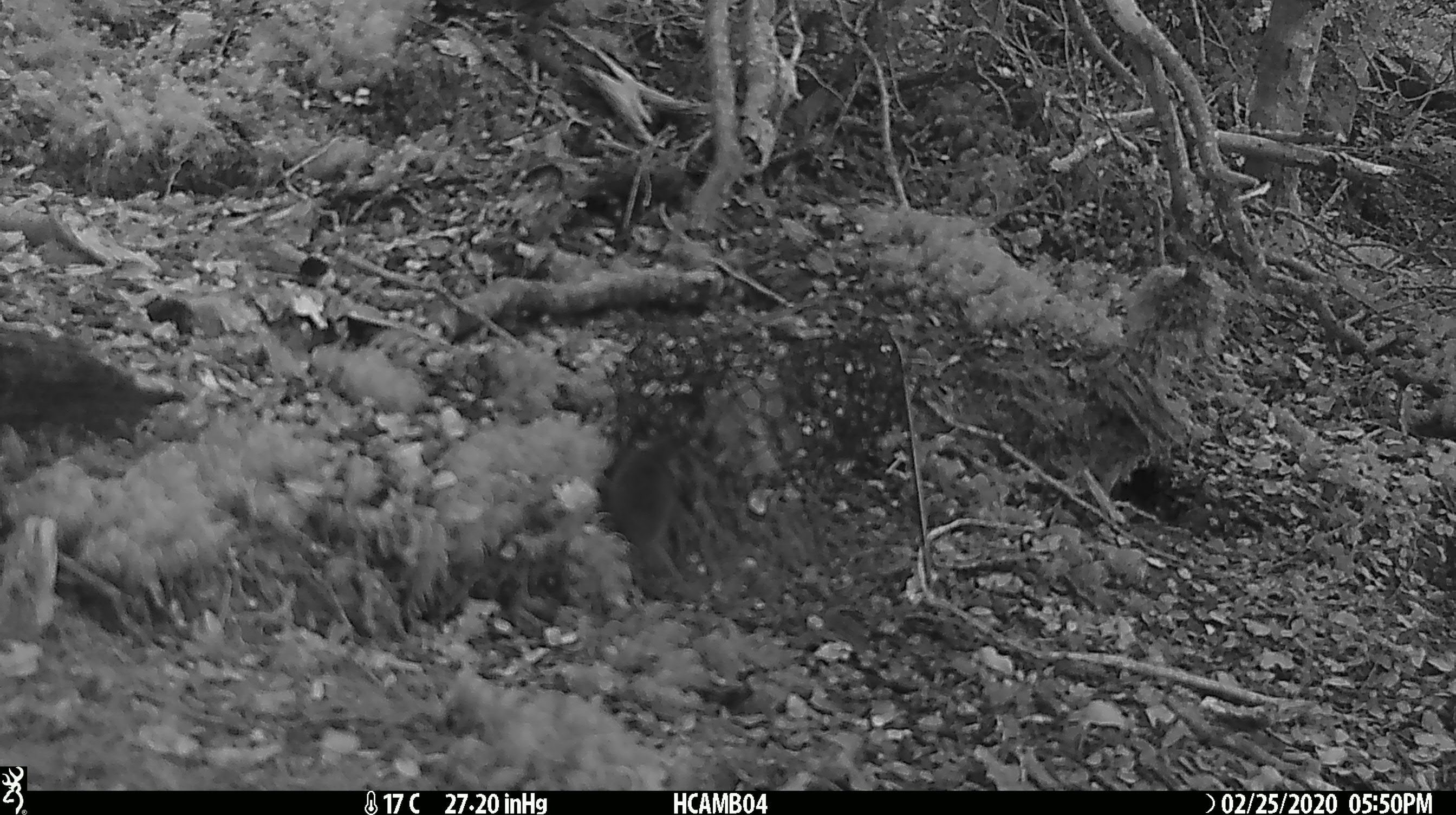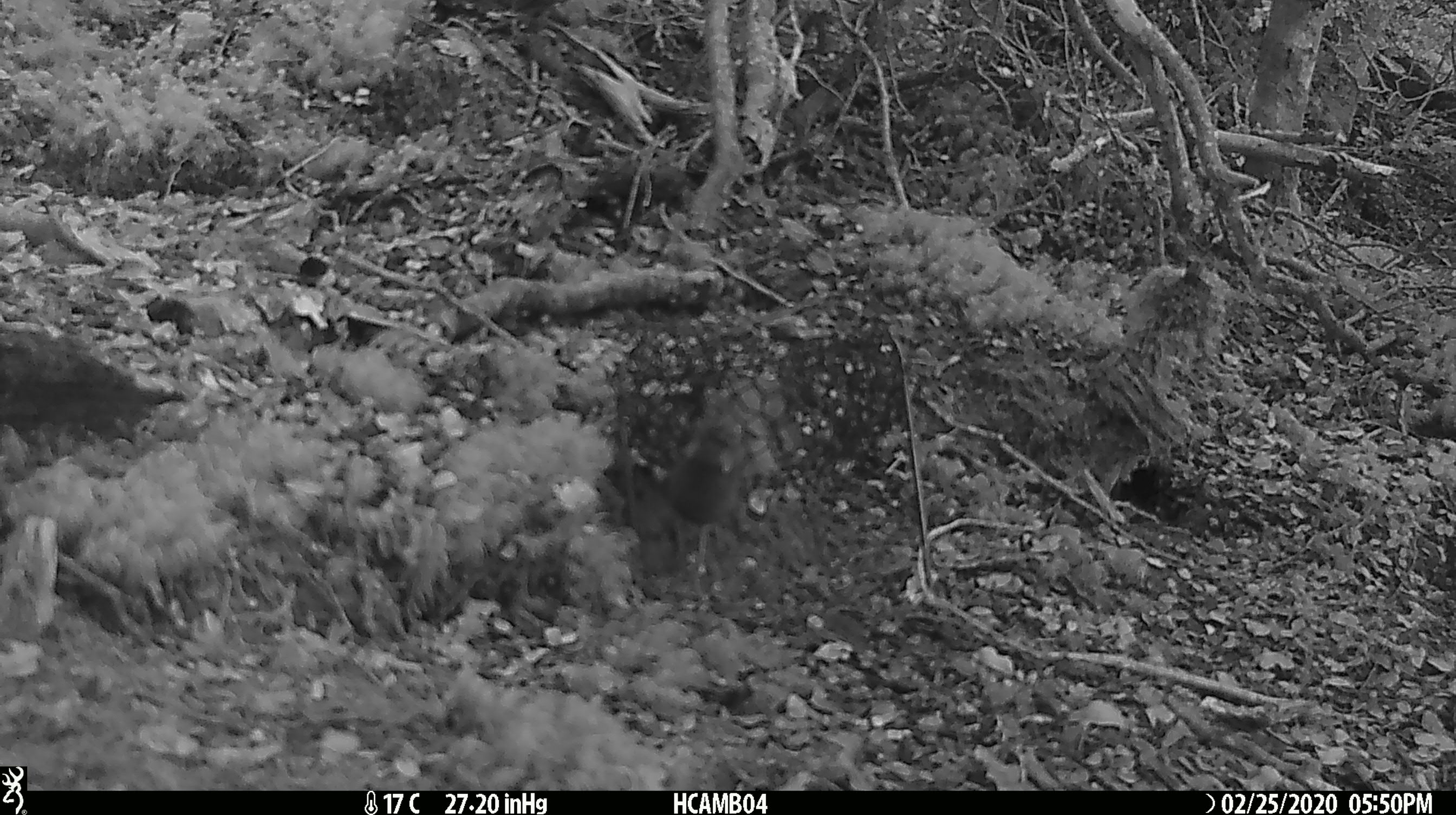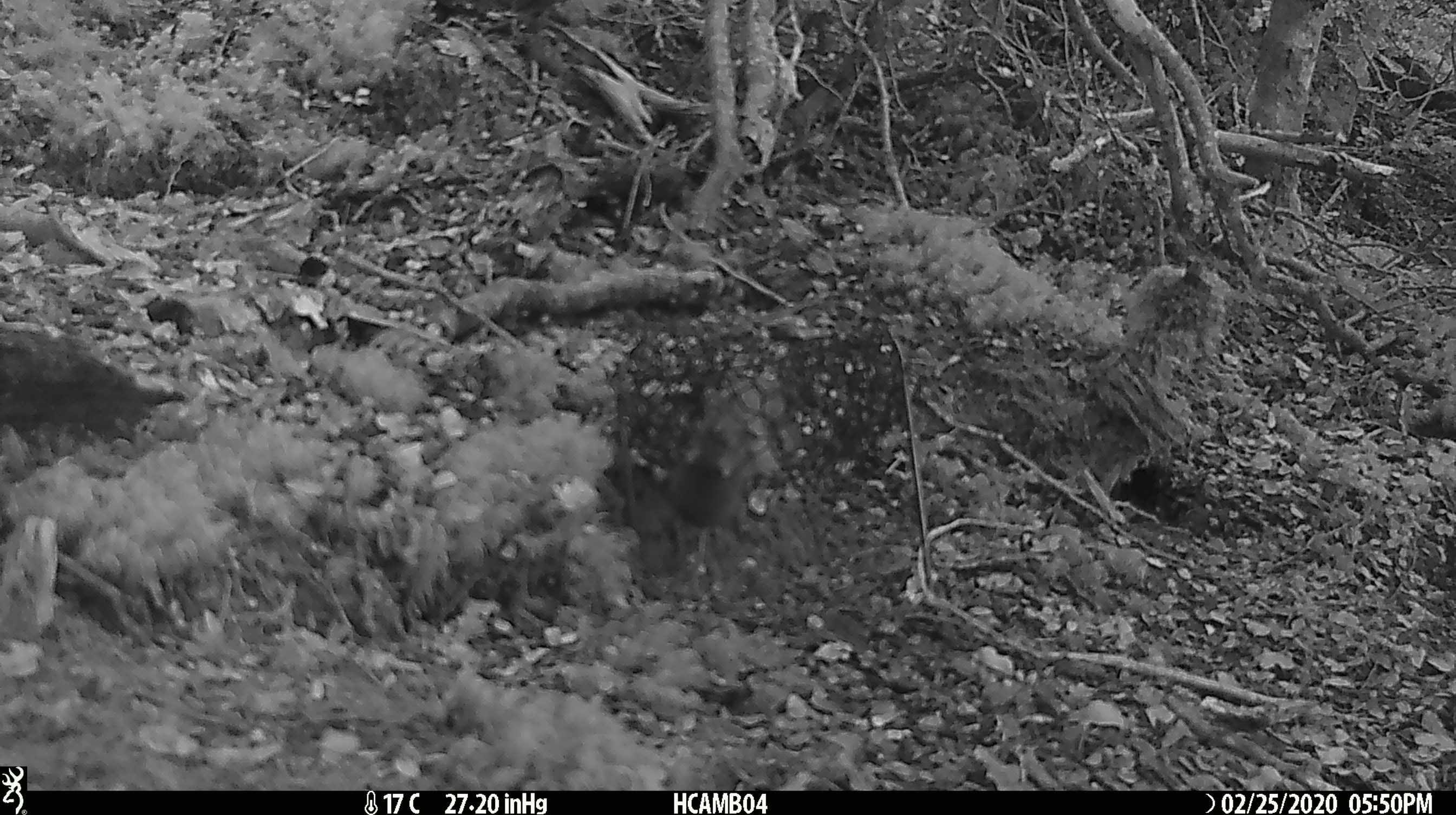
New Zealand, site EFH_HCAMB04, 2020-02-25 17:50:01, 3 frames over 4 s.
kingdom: Animalia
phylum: Chordata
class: Mammalia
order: Rodentia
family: Muridae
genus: Mus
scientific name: Mus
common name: mouse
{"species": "mouse (Mus)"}